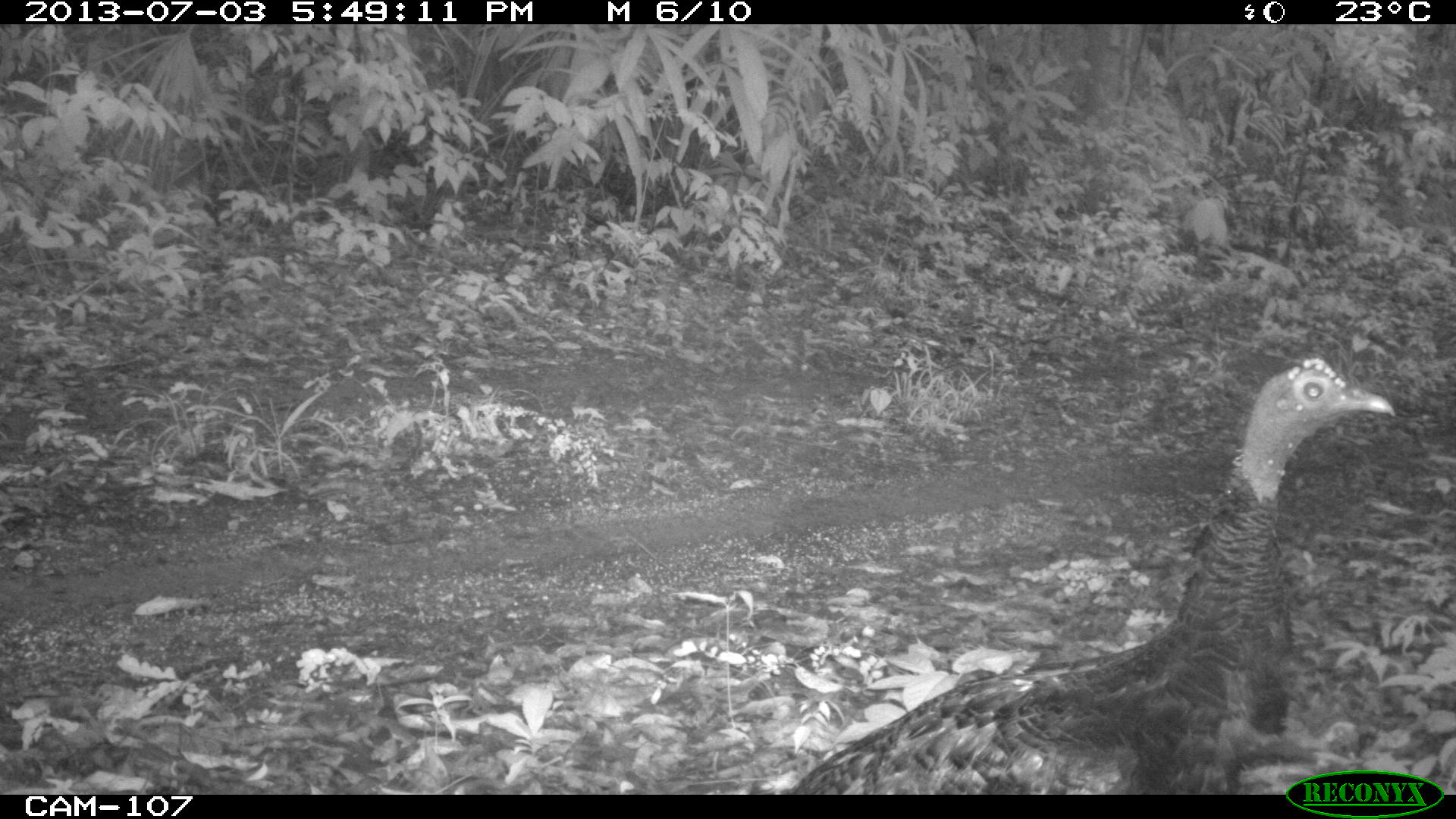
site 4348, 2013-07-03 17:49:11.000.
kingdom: Animalia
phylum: Chordata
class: Aves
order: Galliformes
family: Phasianidae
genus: Meleagris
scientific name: Meleagris ocellata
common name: ocellated turkey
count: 1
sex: female